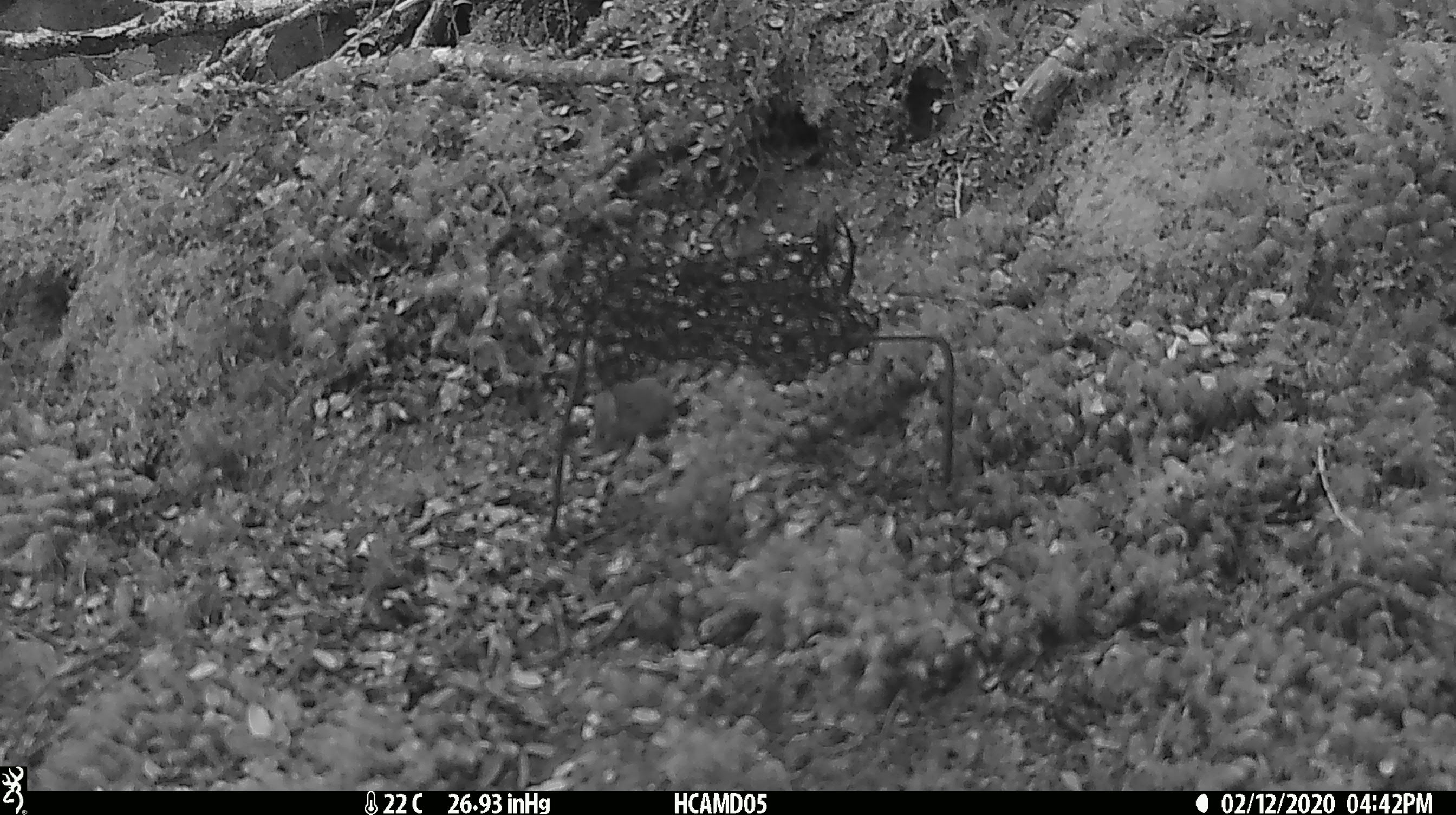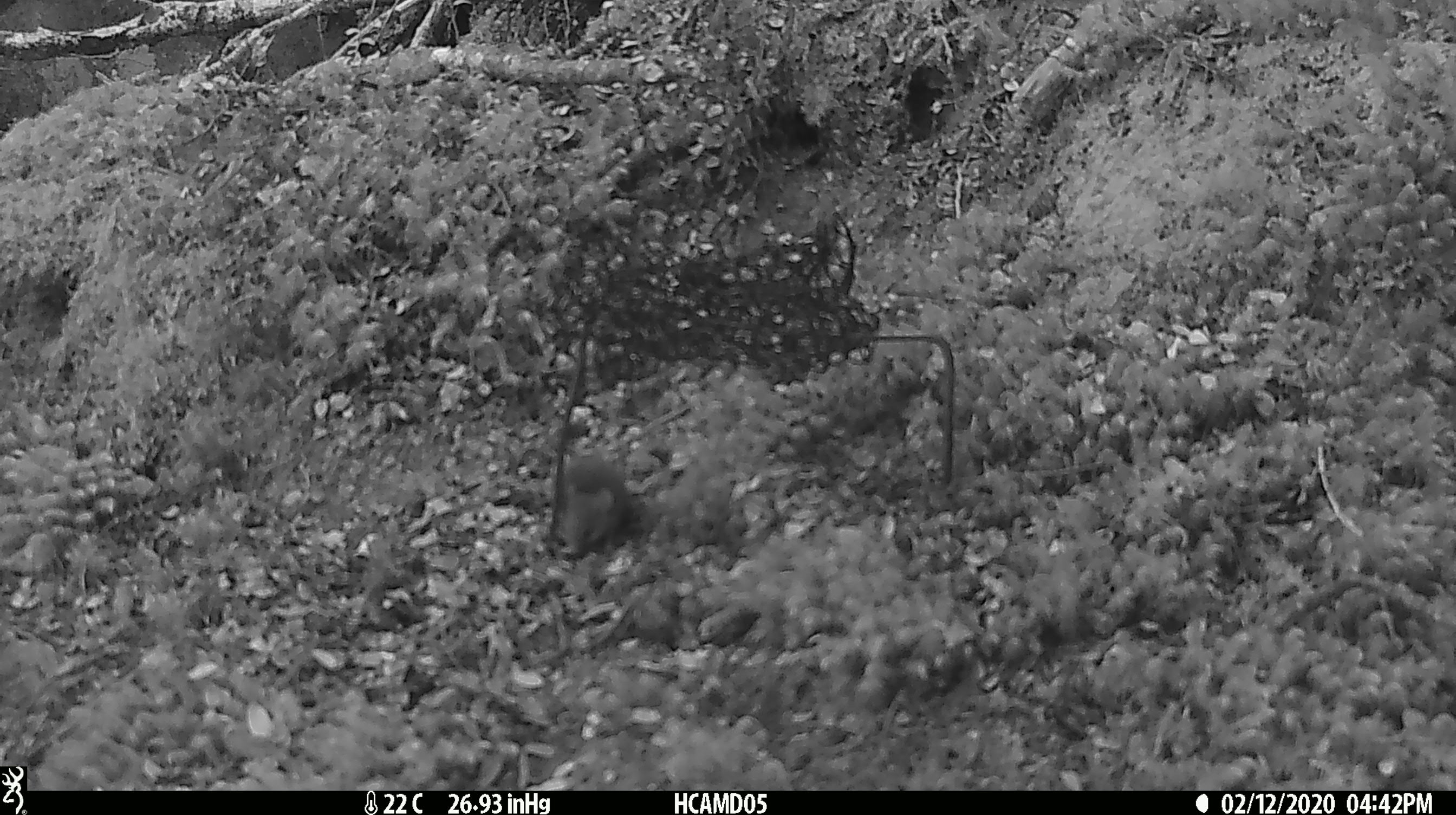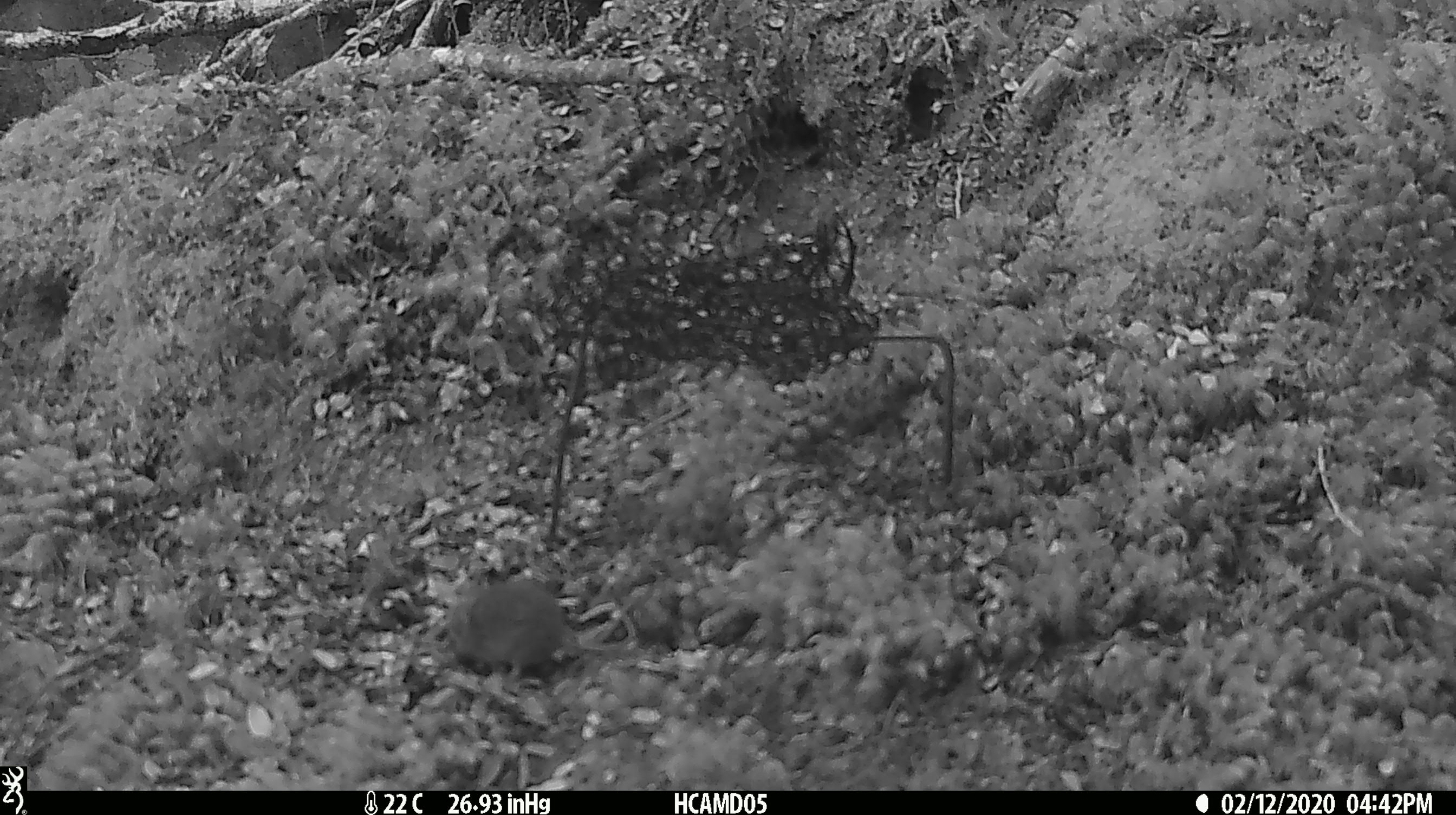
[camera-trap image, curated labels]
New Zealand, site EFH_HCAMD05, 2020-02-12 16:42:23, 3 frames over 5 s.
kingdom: Animalia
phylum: Chordata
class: Mammalia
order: Rodentia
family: Muridae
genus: Mus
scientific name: Mus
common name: mouse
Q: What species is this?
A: Mouse (Mus).